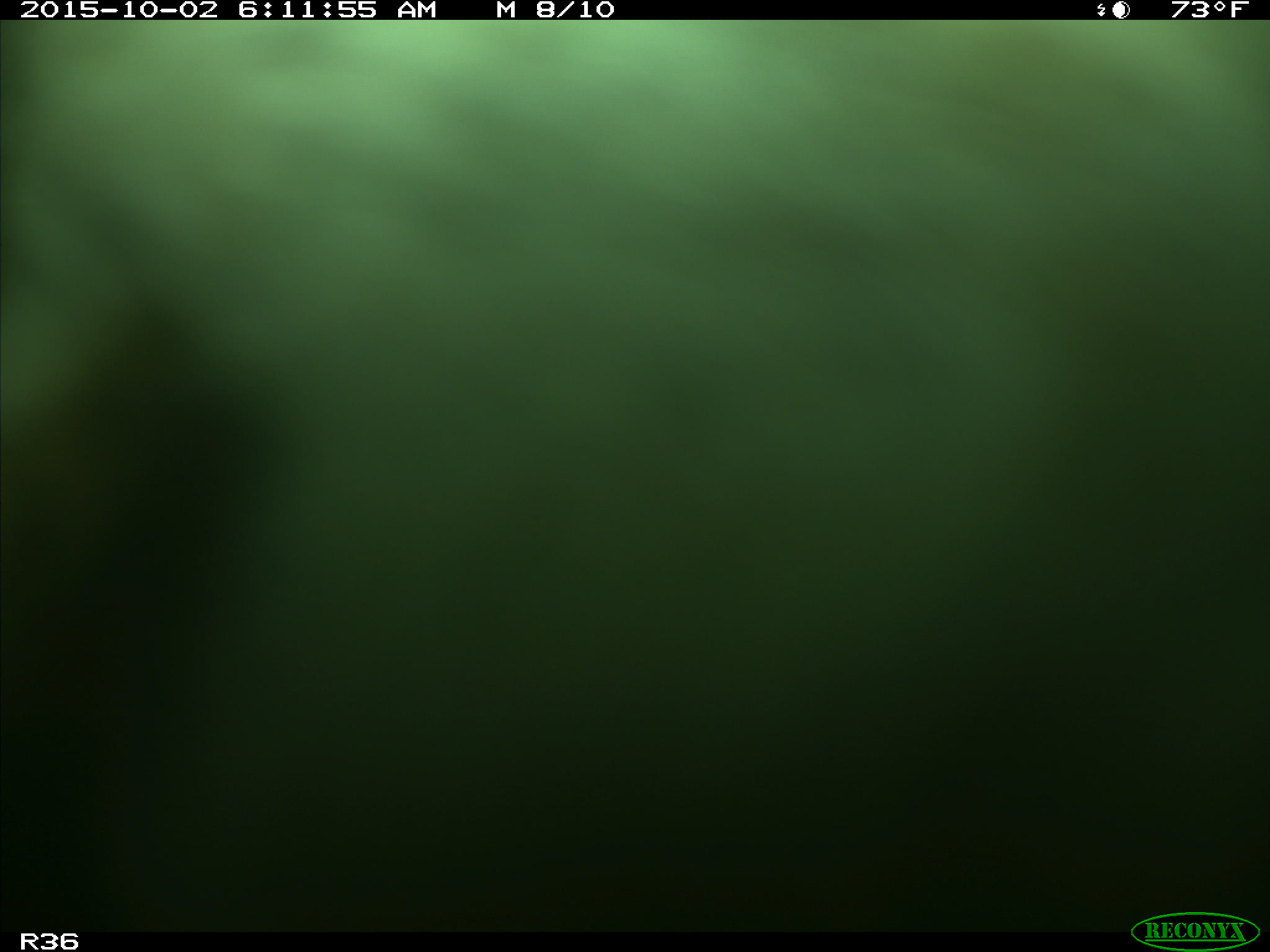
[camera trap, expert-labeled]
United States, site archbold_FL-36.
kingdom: Animalia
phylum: Chordata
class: Mammalia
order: Artiodactyla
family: Bovidae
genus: Bos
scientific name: Bos taurus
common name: domestic cow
Bos taurus (domestic cow).